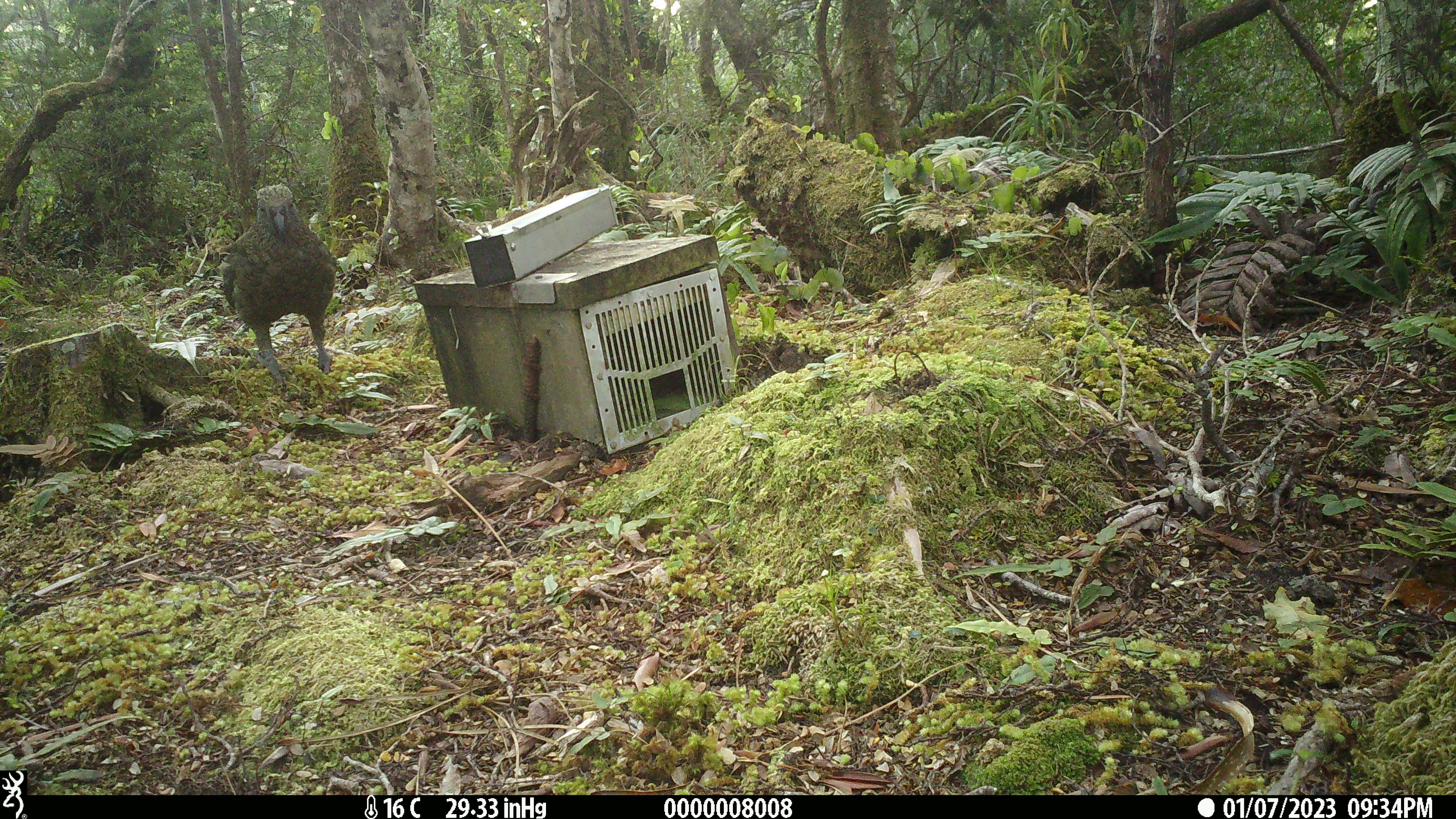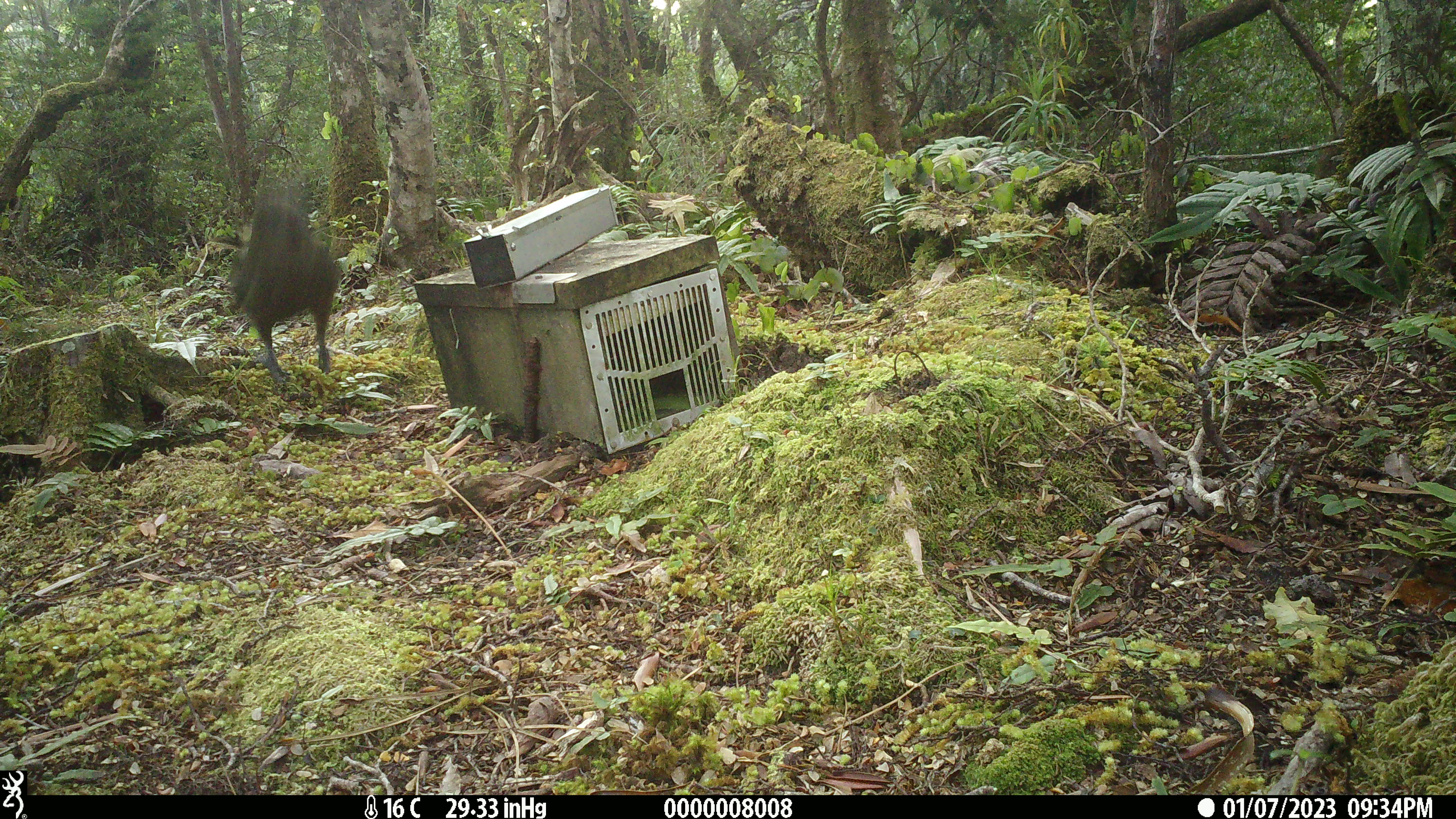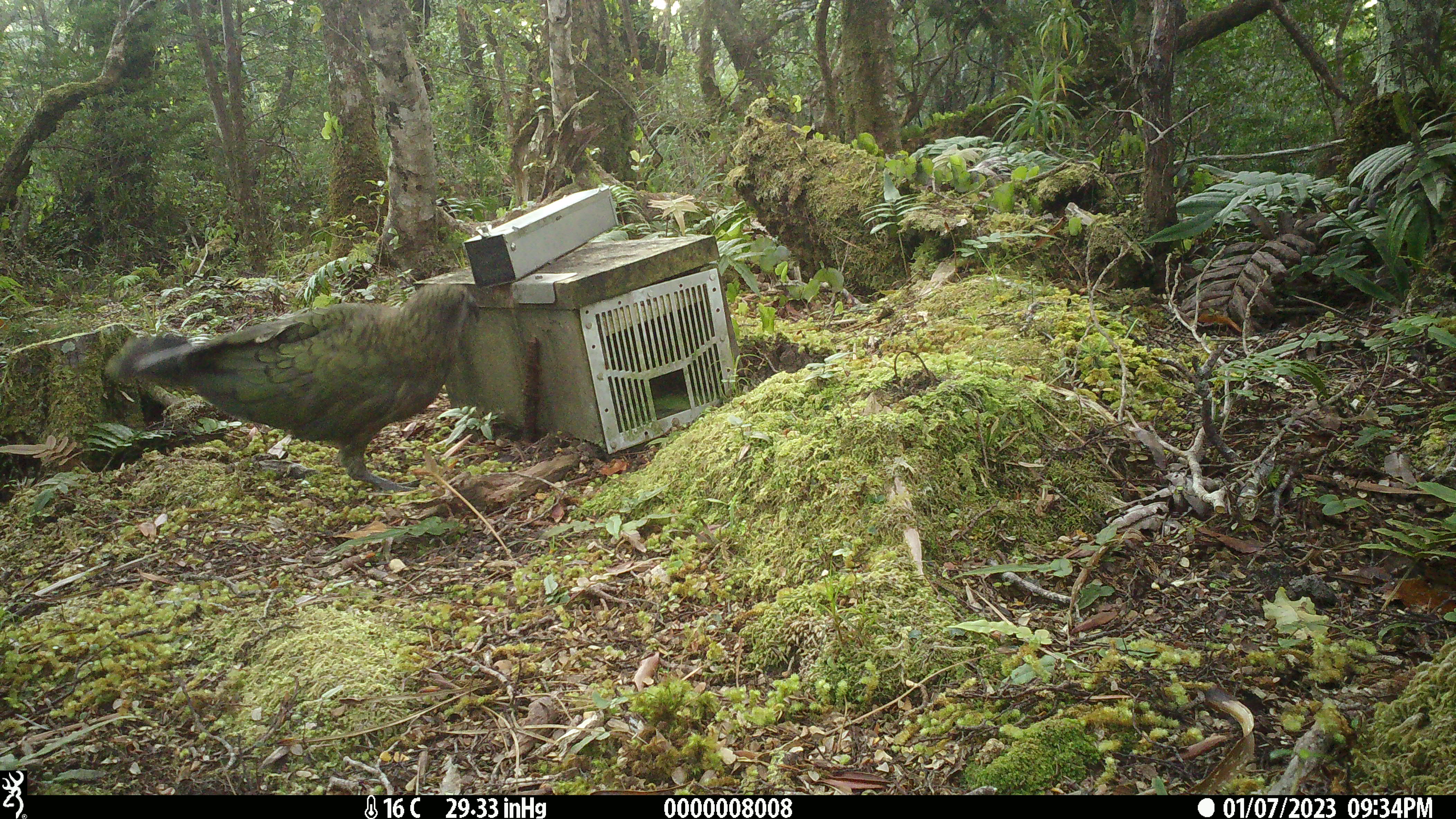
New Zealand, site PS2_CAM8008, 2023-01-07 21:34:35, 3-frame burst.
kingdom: Animalia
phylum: Chordata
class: Aves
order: Psittaciformes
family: Strigopidae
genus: Nestor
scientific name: Nestor notabilis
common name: kea